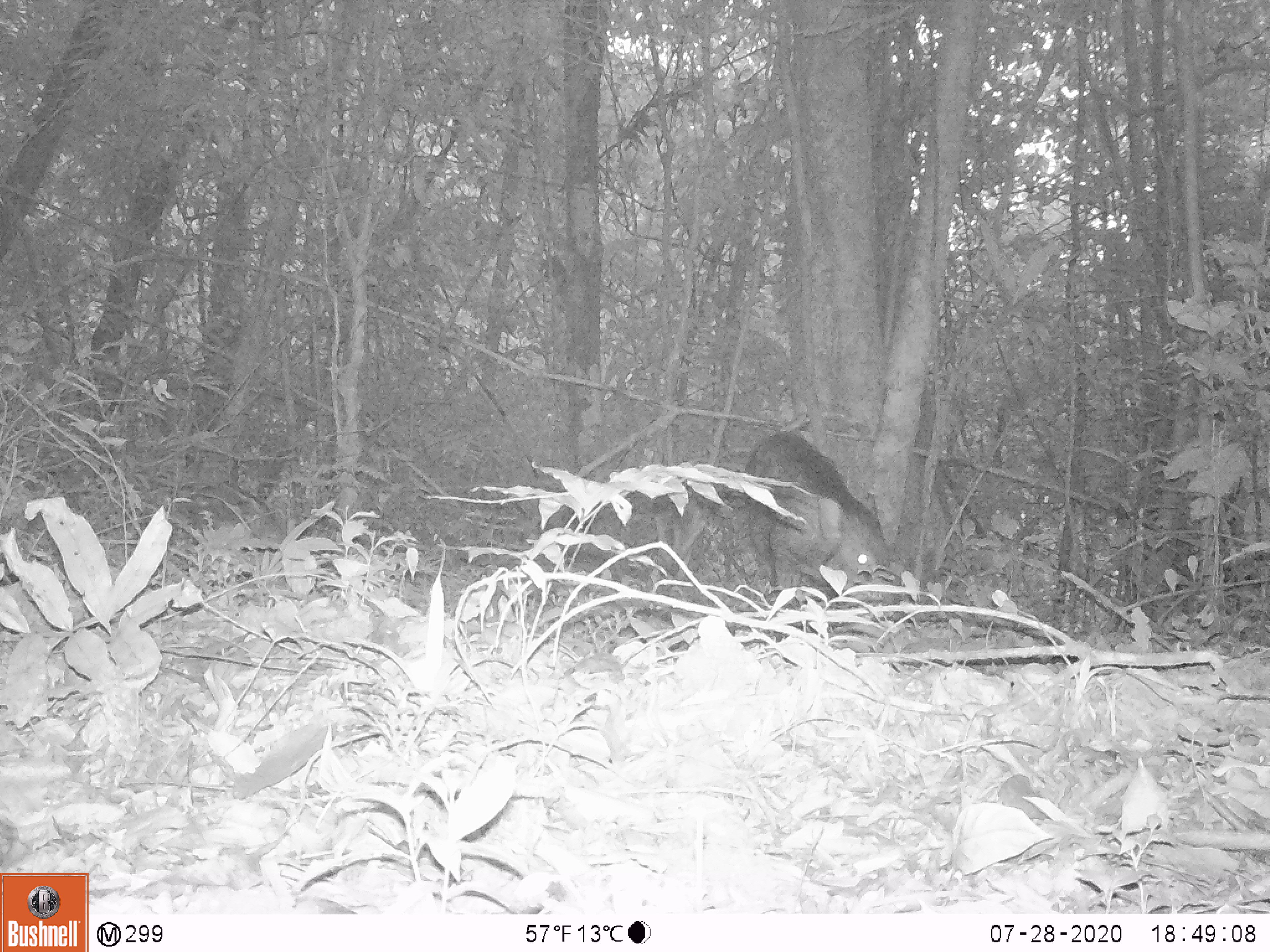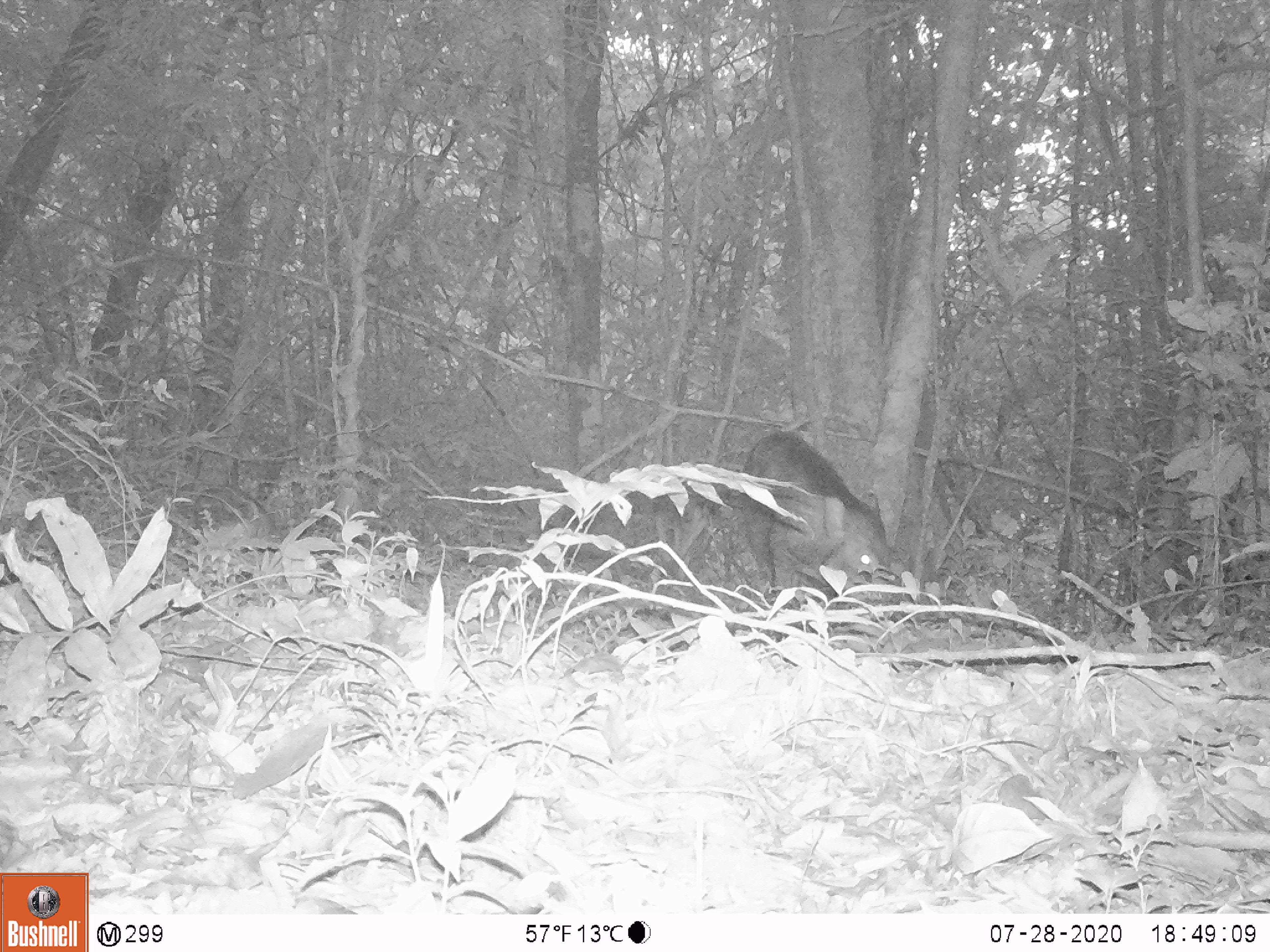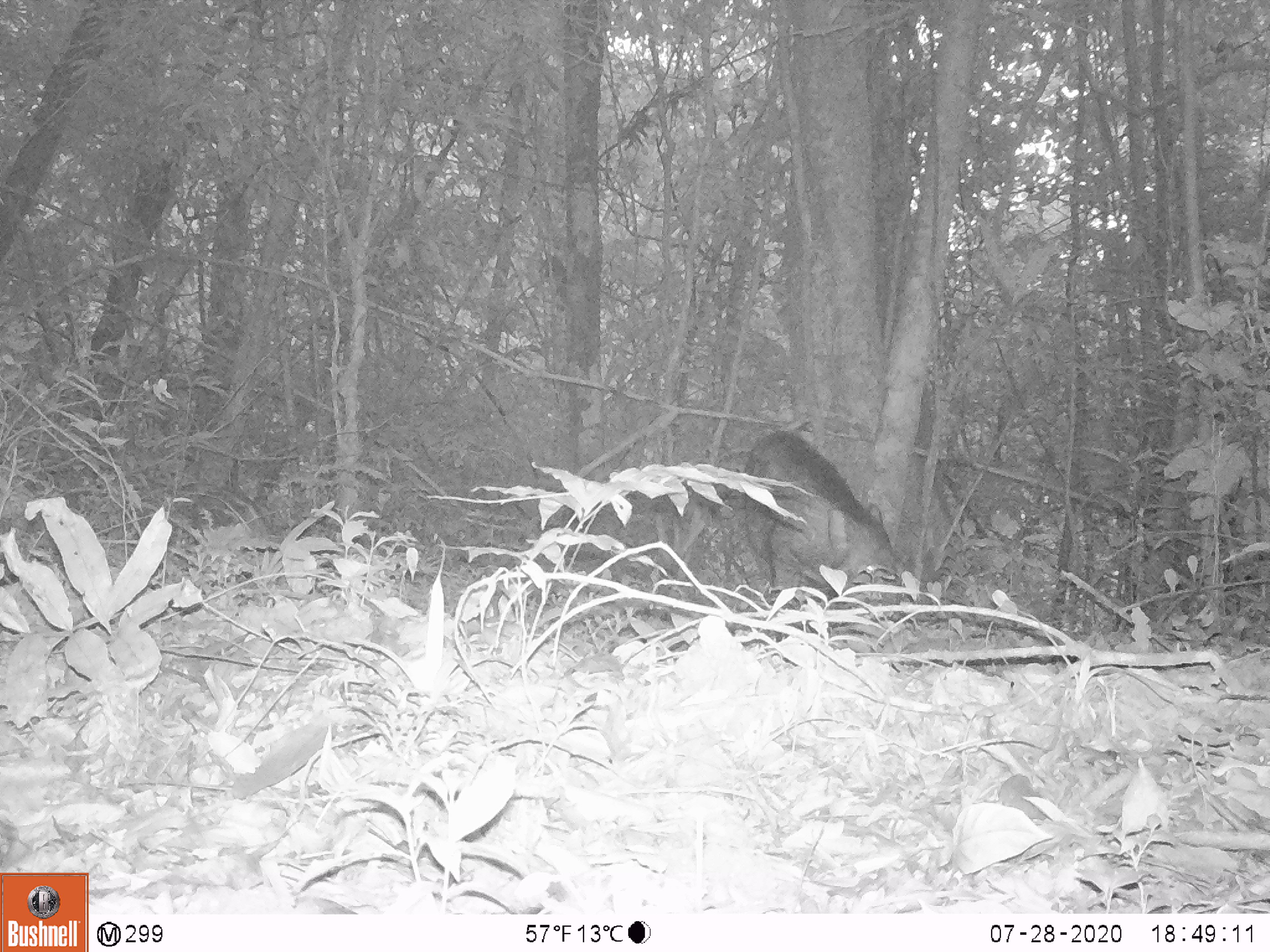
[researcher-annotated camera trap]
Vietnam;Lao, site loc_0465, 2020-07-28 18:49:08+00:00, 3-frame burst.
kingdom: Animalia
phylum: Chordata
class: Mammalia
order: Artiodactyla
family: Suidae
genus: Sus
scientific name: Sus scrofa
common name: eurasian wild pig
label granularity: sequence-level